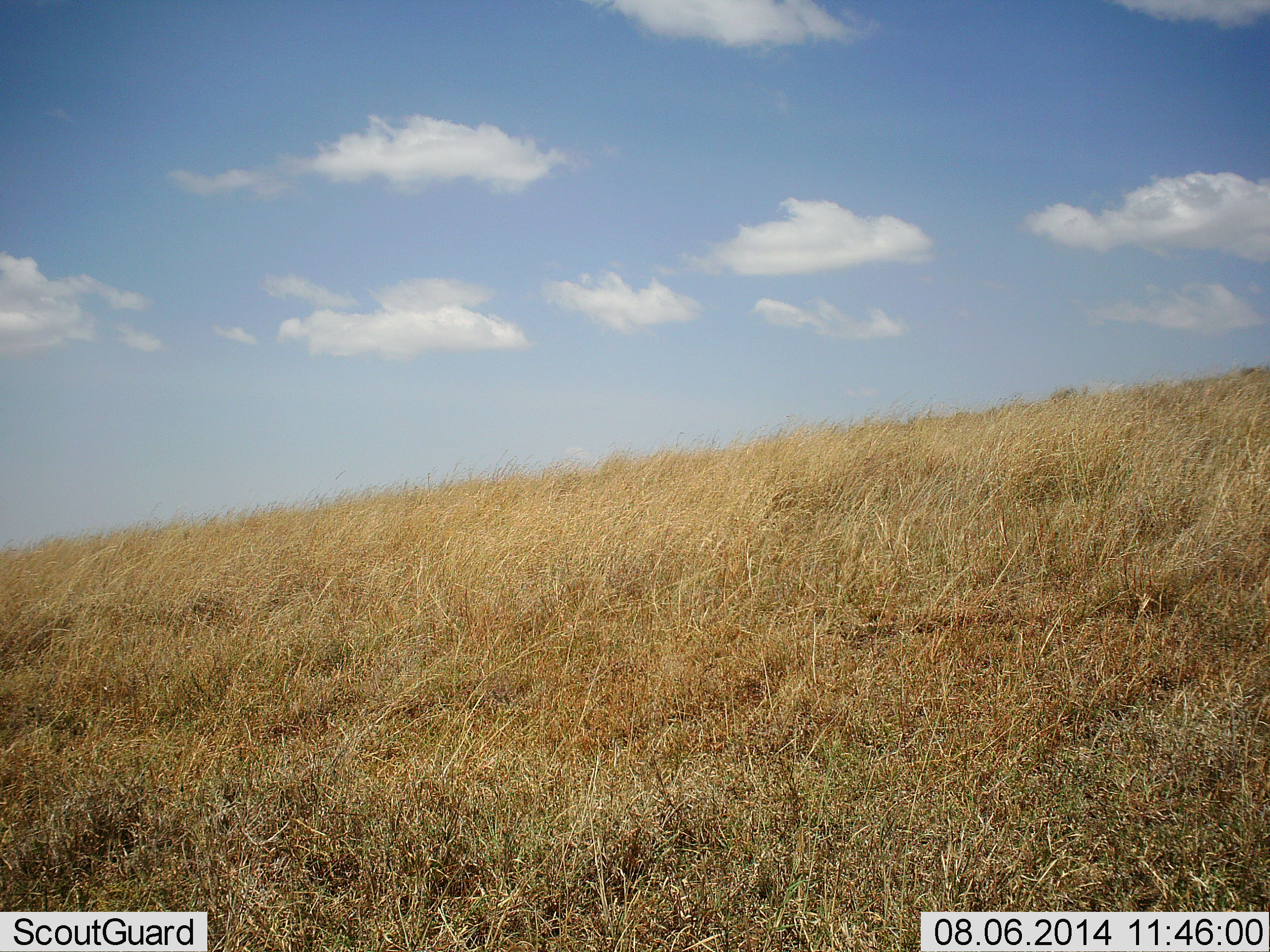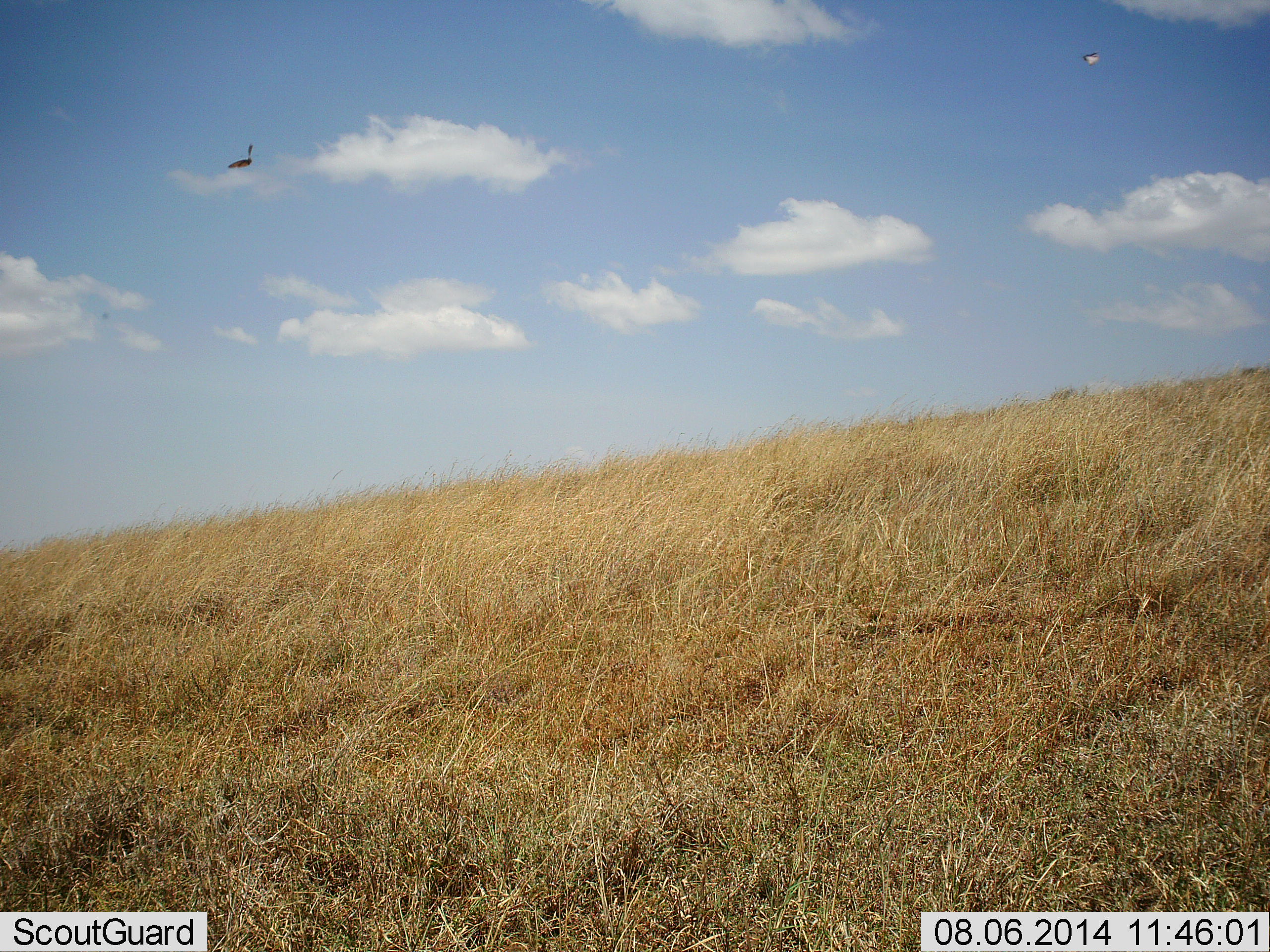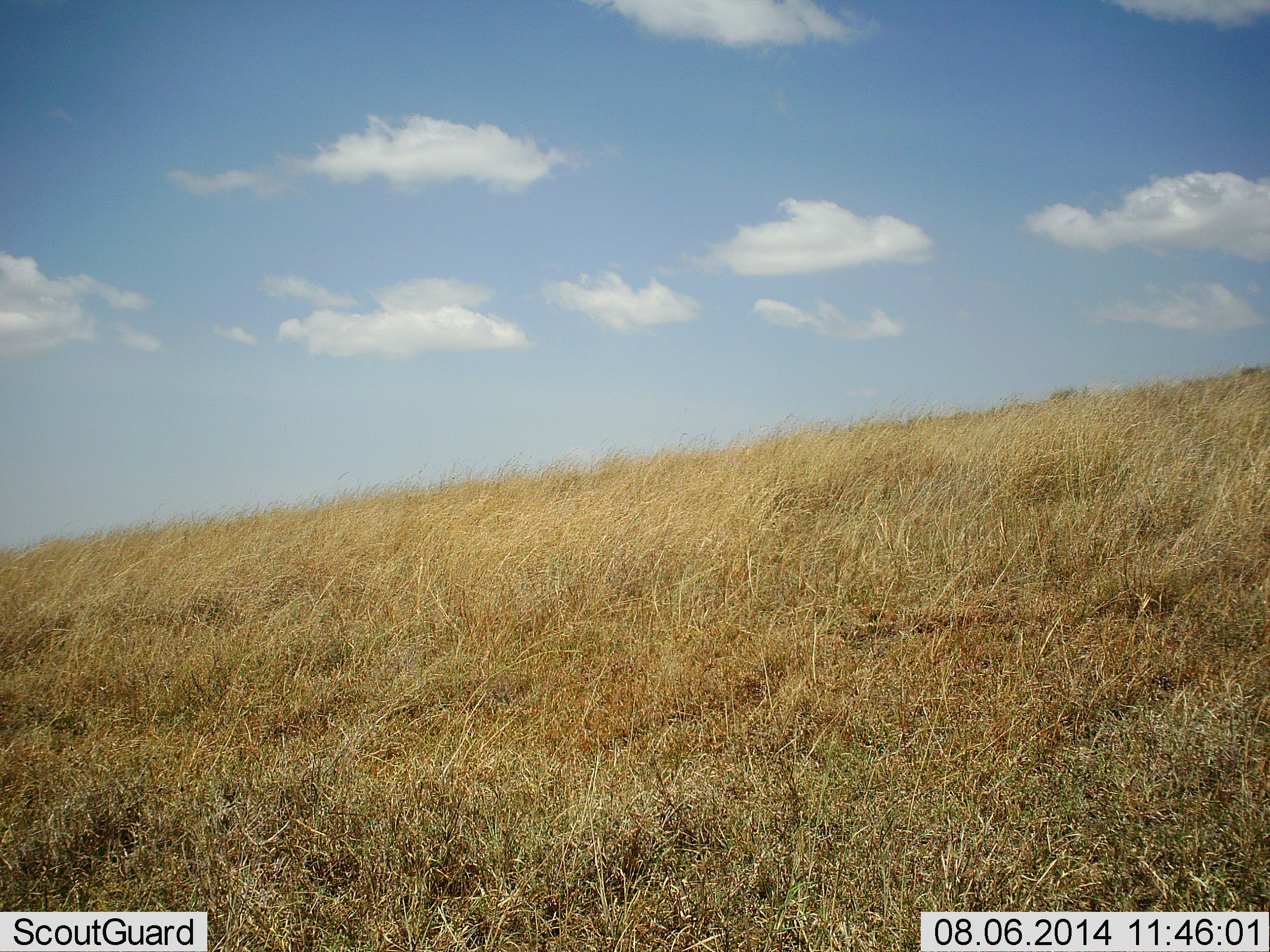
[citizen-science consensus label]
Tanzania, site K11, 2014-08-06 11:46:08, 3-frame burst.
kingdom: Animalia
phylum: Chordata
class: Aves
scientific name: Aves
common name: bird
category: otherbird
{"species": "otherbird (bird) (Aves)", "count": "1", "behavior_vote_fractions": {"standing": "0%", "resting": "0%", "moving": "100%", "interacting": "0%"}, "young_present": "0%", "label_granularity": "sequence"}